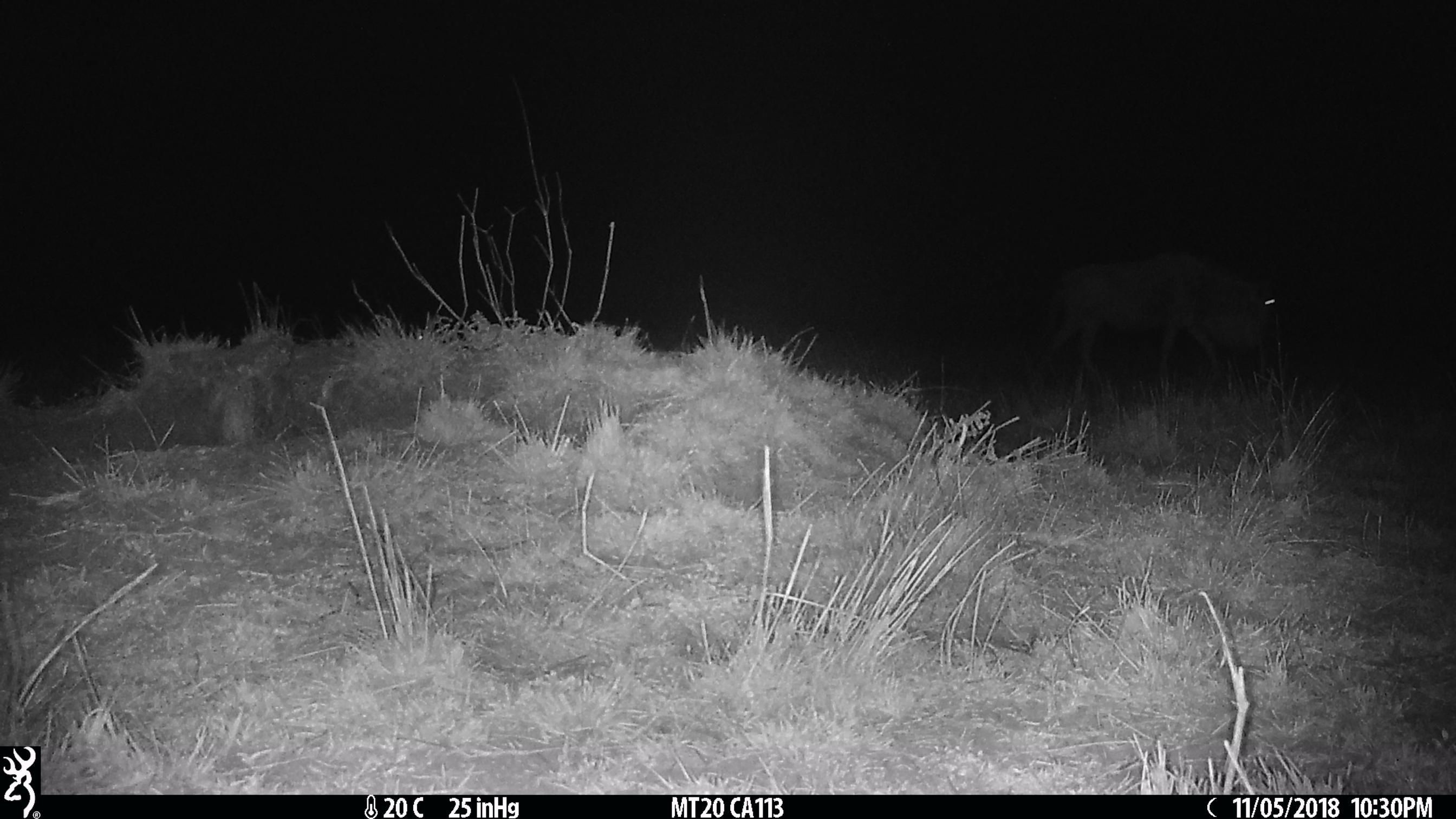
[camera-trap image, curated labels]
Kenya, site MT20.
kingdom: Animalia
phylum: Chordata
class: Mammalia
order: Artiodactyla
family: Bovidae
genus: Connochaetes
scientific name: Connochaetes taurinus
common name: blue wildebeest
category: wildebeest